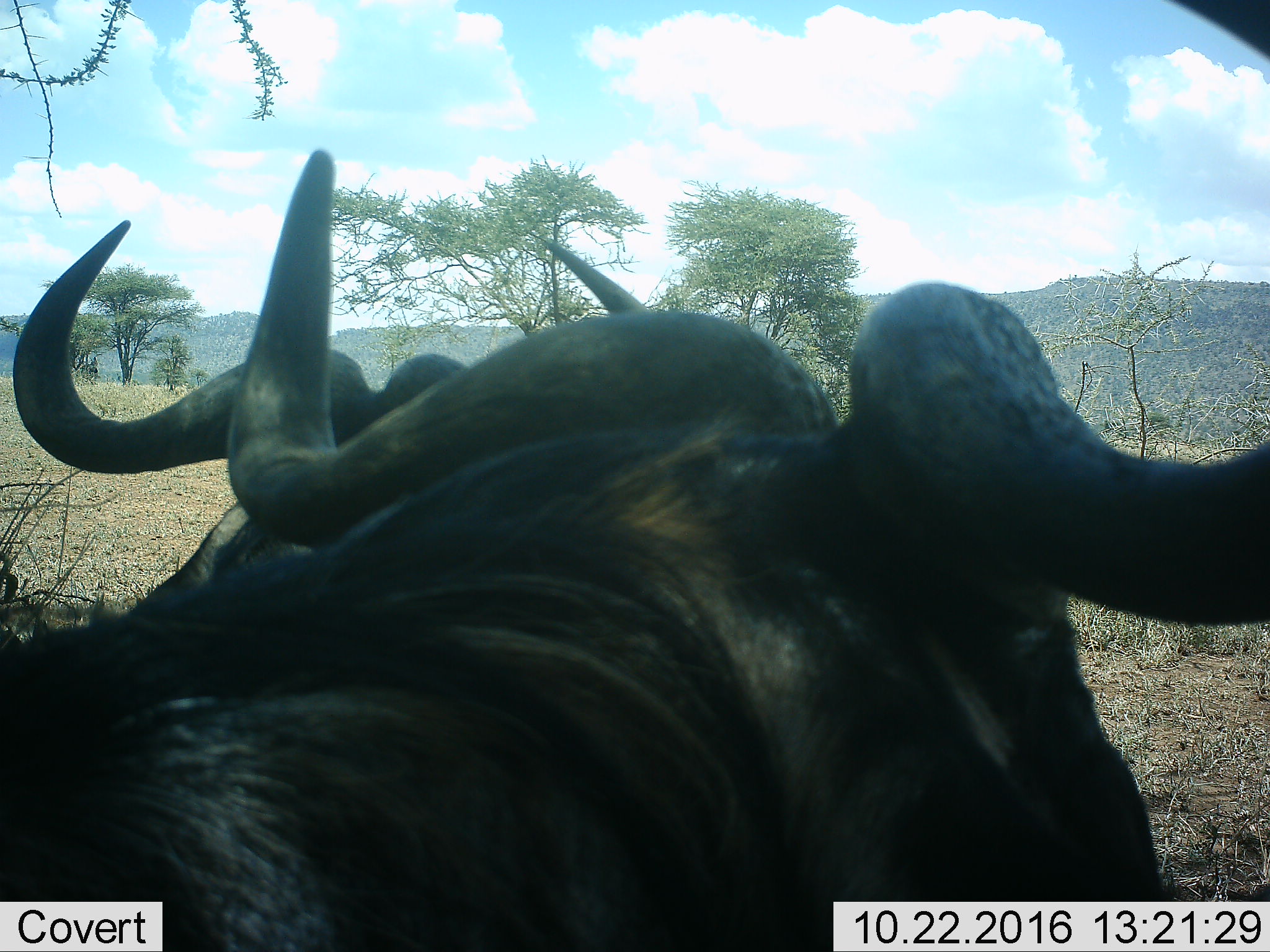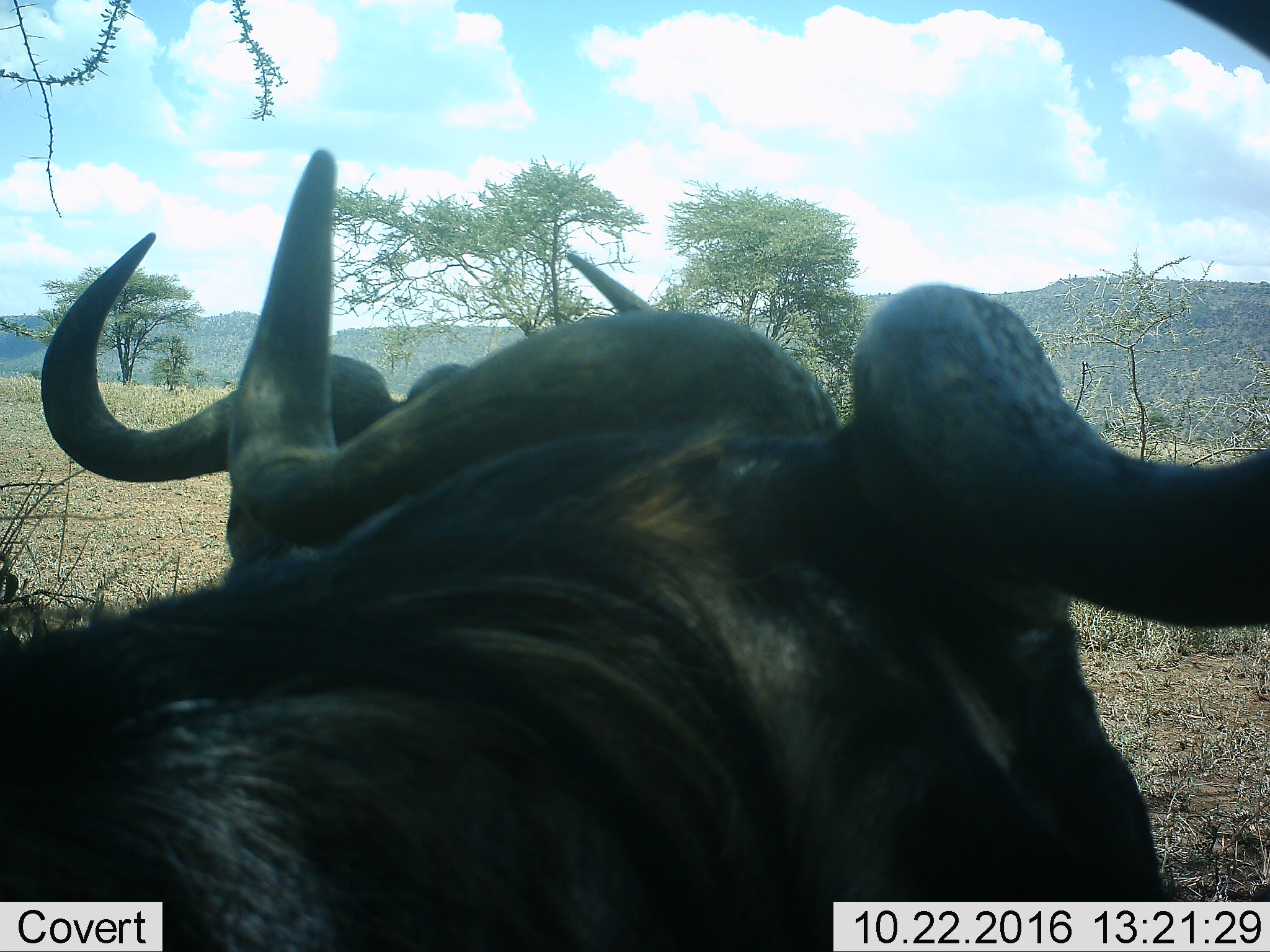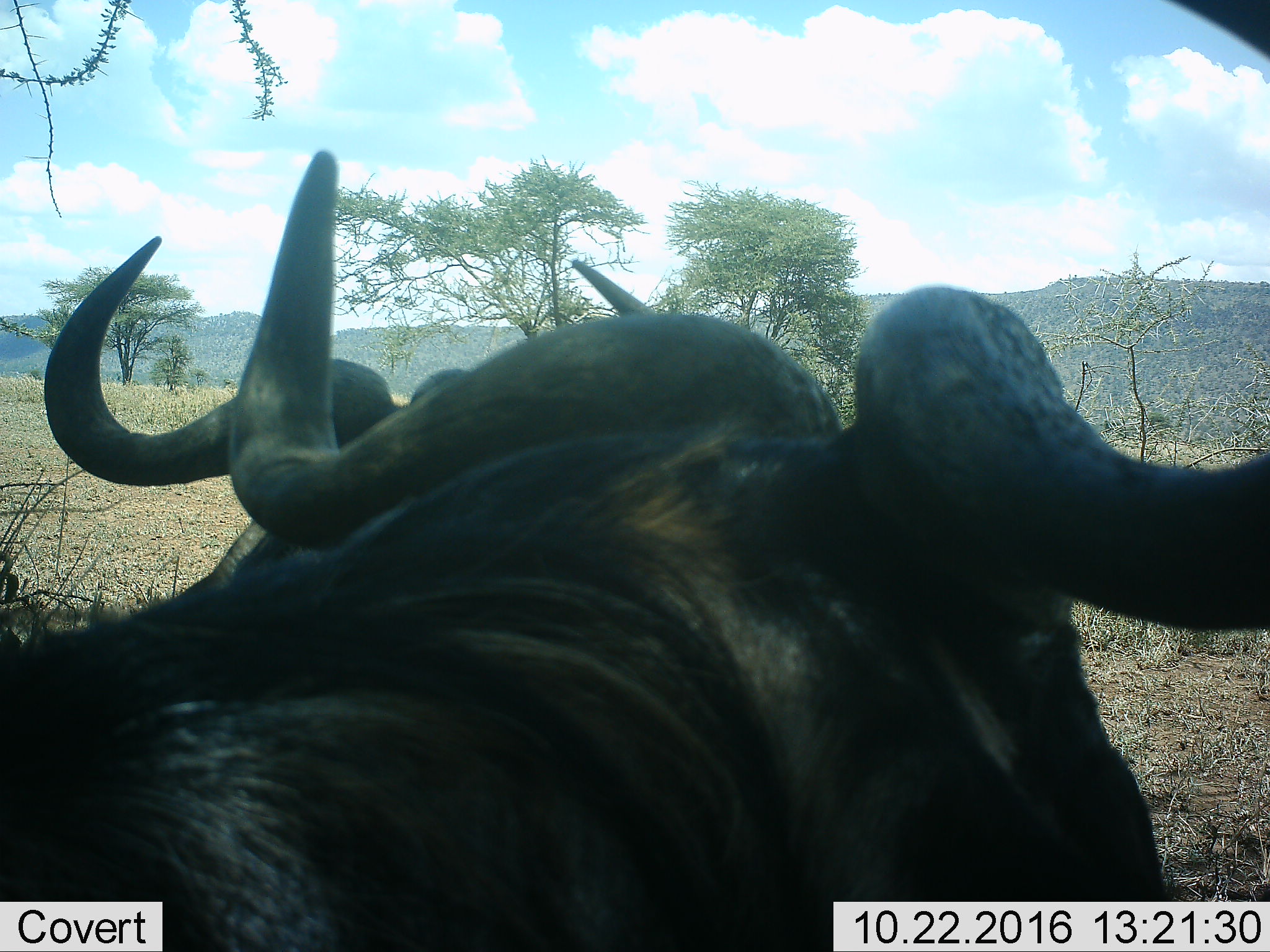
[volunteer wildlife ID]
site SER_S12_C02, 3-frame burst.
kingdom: Animalia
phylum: Chordata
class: Mammalia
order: Artiodactyla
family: Bovidae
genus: Syncerus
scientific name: Syncerus caffer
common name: african buffalo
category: buffalo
Buffalo (african buffalo) (Syncerus caffer), count 2. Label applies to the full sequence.